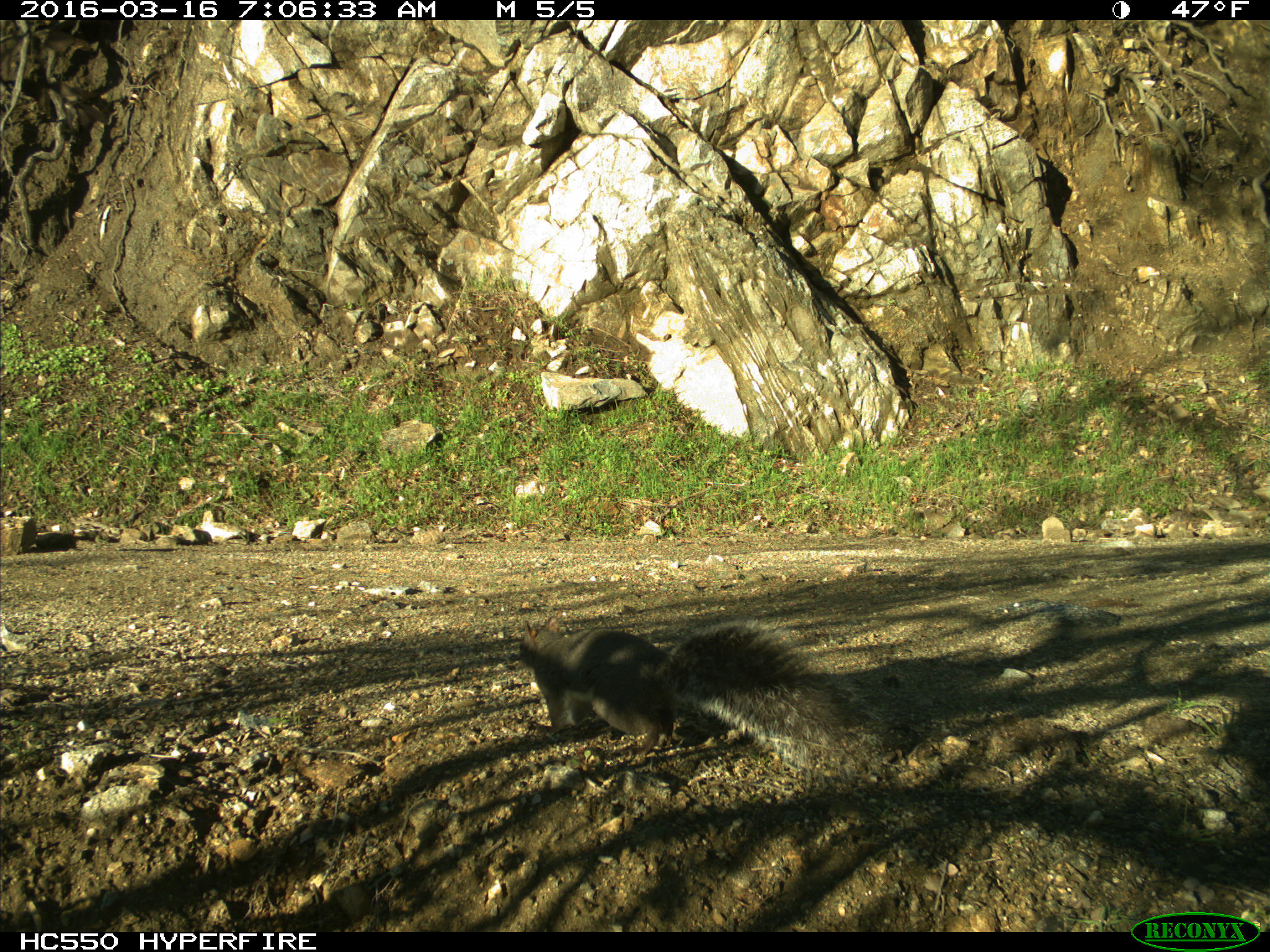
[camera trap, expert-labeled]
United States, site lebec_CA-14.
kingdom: Animalia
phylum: Chordata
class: Mammalia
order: Rodentia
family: Sciuridae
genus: Sciurus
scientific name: Sciurus carolinensis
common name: eastern gray squirrel